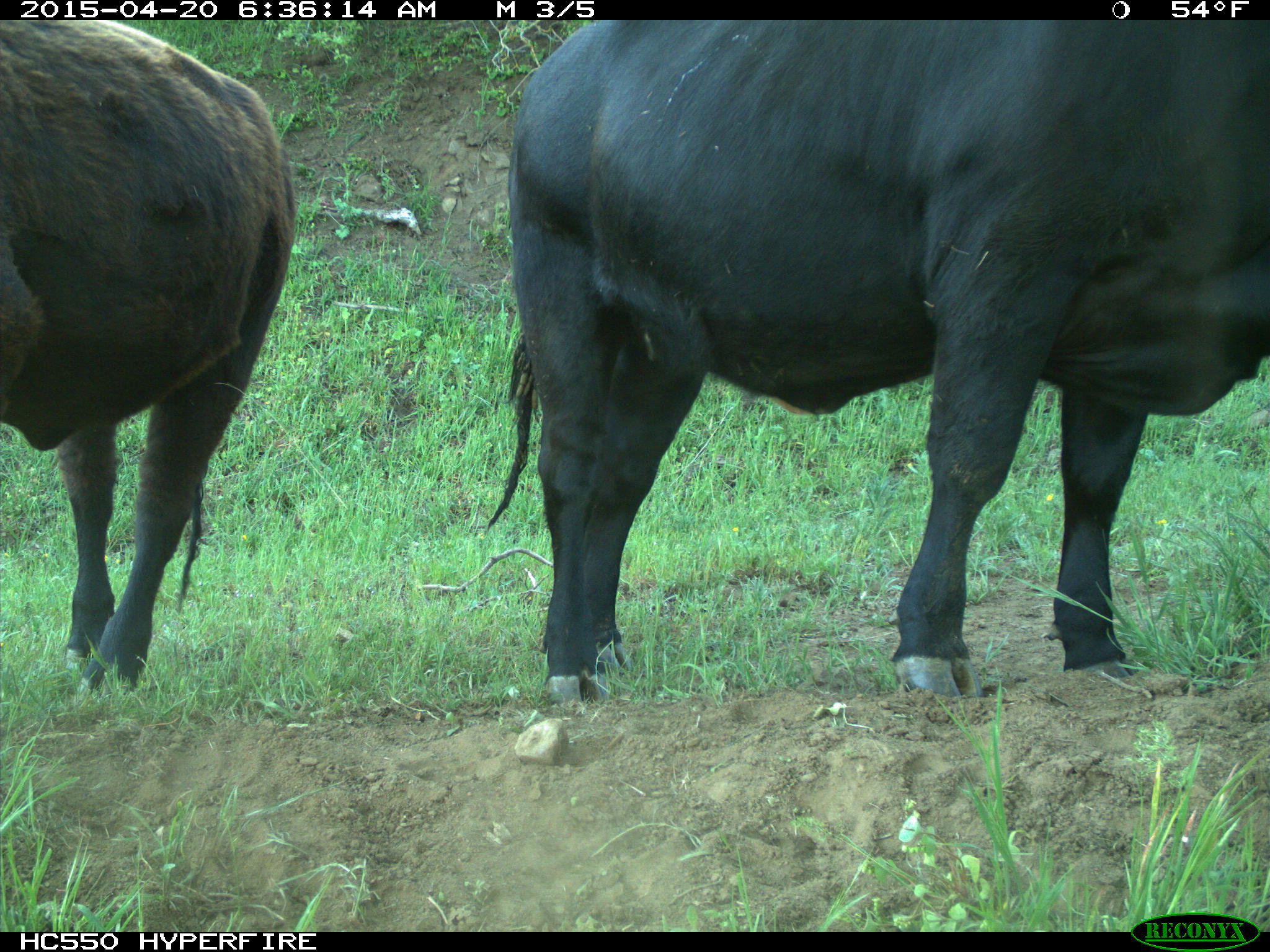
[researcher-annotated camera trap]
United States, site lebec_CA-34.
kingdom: Animalia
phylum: Chordata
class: Mammalia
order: Artiodactyla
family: Bovidae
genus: Bos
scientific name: Bos taurus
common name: domestic cow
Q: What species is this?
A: Bos taurus (domestic cow).